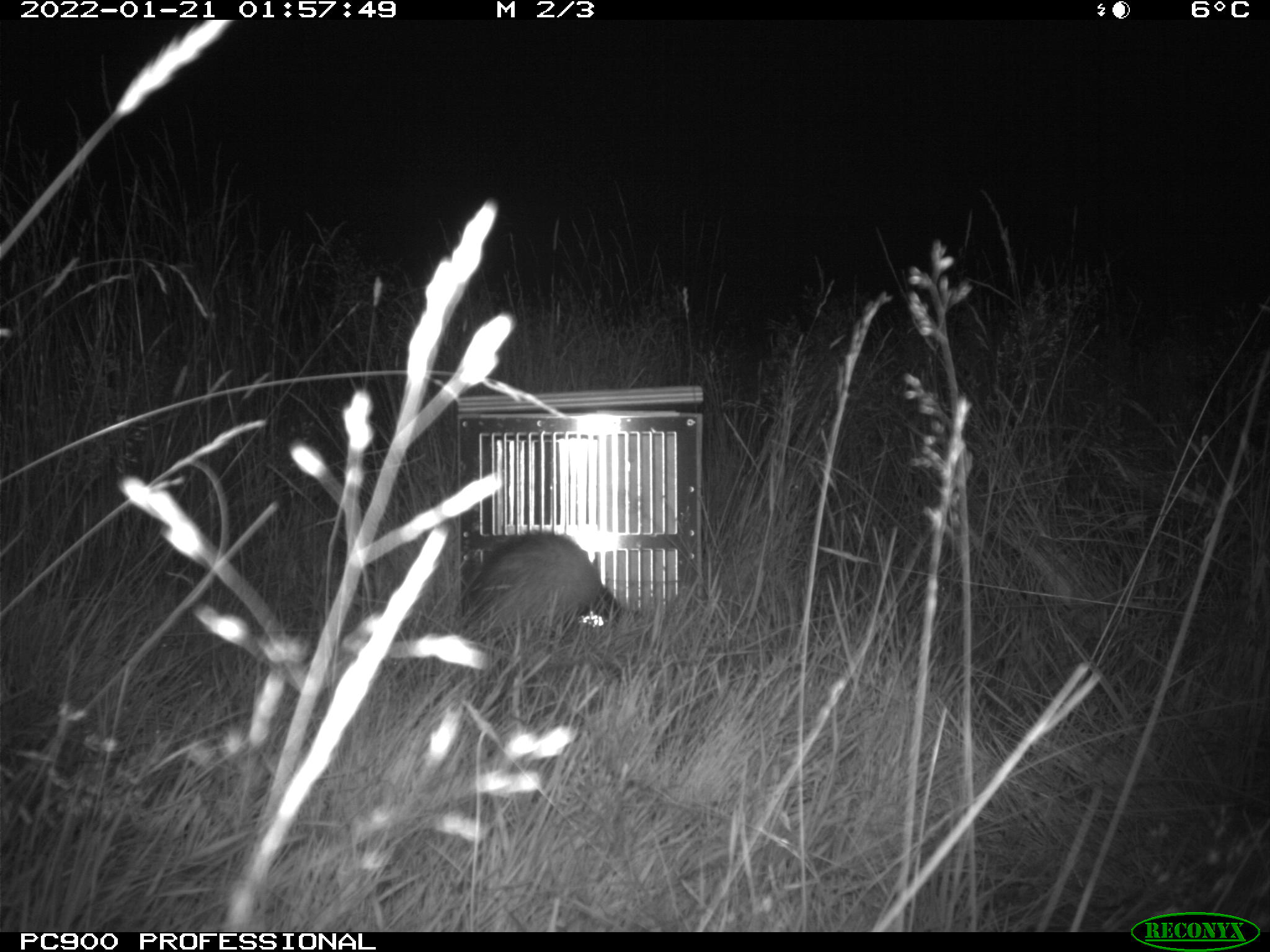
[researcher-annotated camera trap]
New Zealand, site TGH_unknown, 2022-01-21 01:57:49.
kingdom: Animalia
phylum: Chordata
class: Mammalia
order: Carnivora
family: Mustelidae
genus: Mustela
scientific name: Mustela furo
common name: ferret